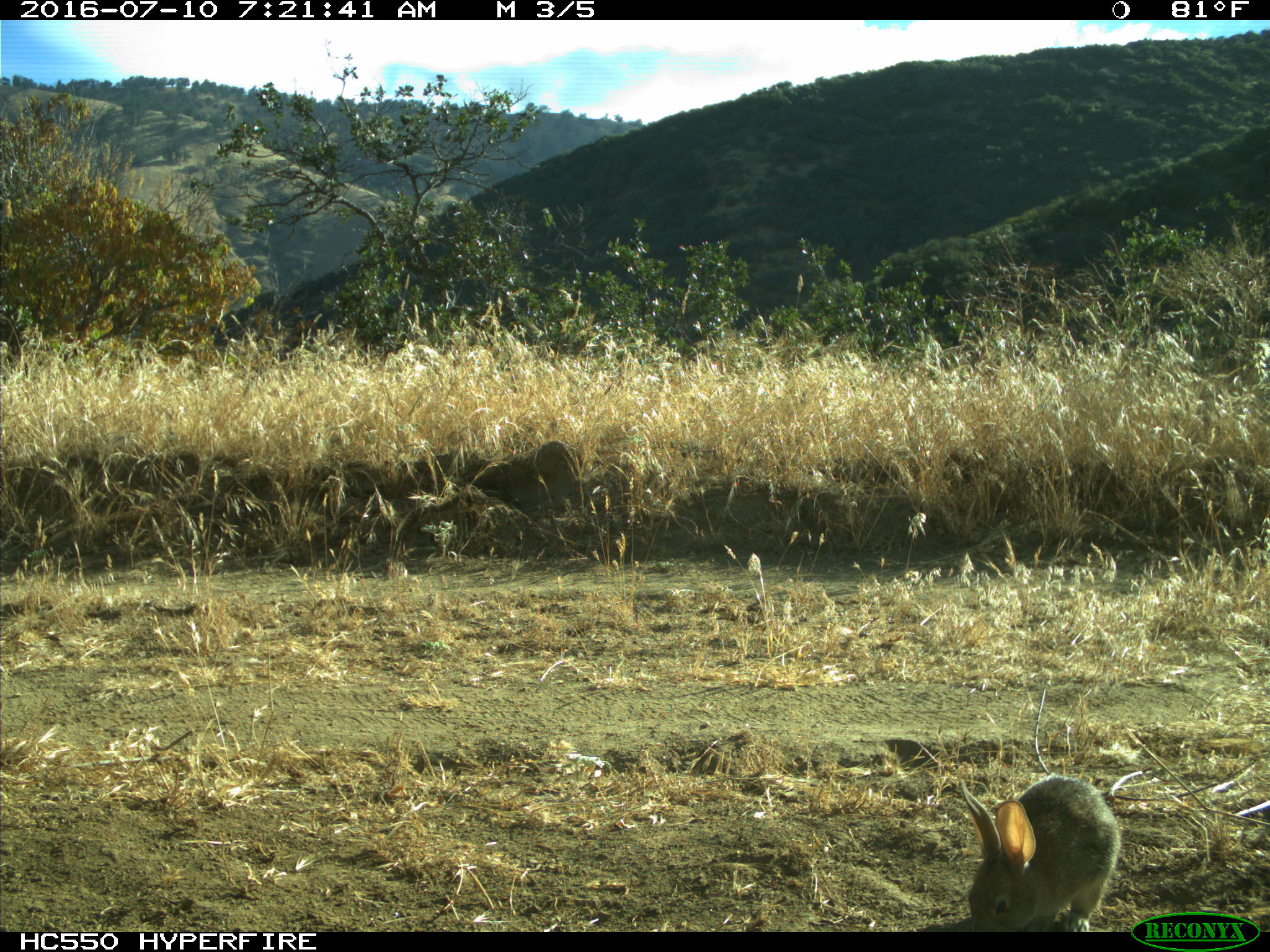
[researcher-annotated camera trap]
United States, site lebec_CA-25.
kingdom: Animalia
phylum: Chordata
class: Mammalia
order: Lagomorpha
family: Leporidae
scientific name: Leporidae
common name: rabbits and hares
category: unidentified rabbit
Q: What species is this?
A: Unidentified rabbit (rabbits and hares) (Leporidae).